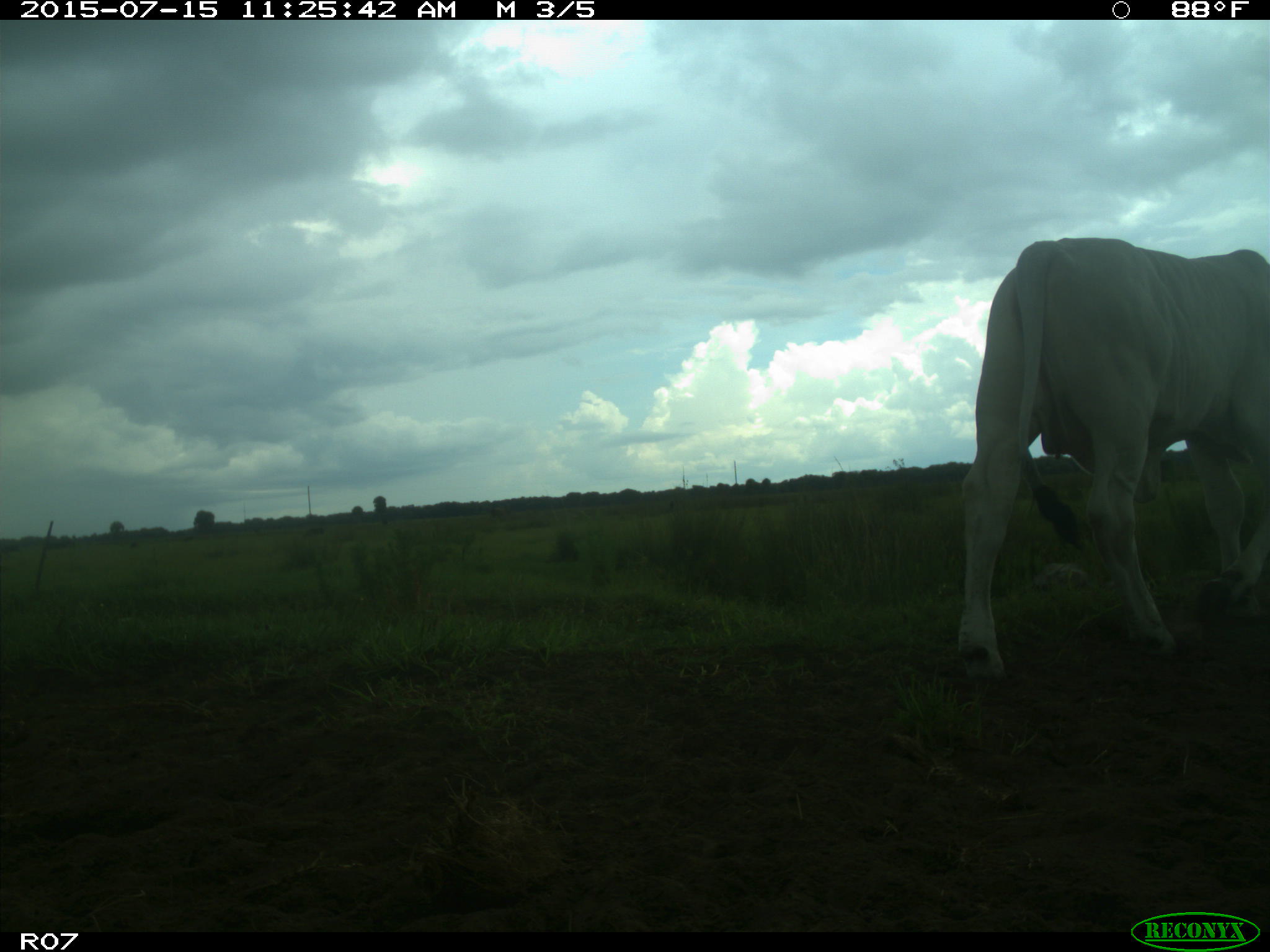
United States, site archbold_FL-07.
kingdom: Animalia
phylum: Chordata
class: Mammalia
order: Artiodactyla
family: Bovidae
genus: Bos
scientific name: Bos taurus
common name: domestic cow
Bos taurus (domestic cow).